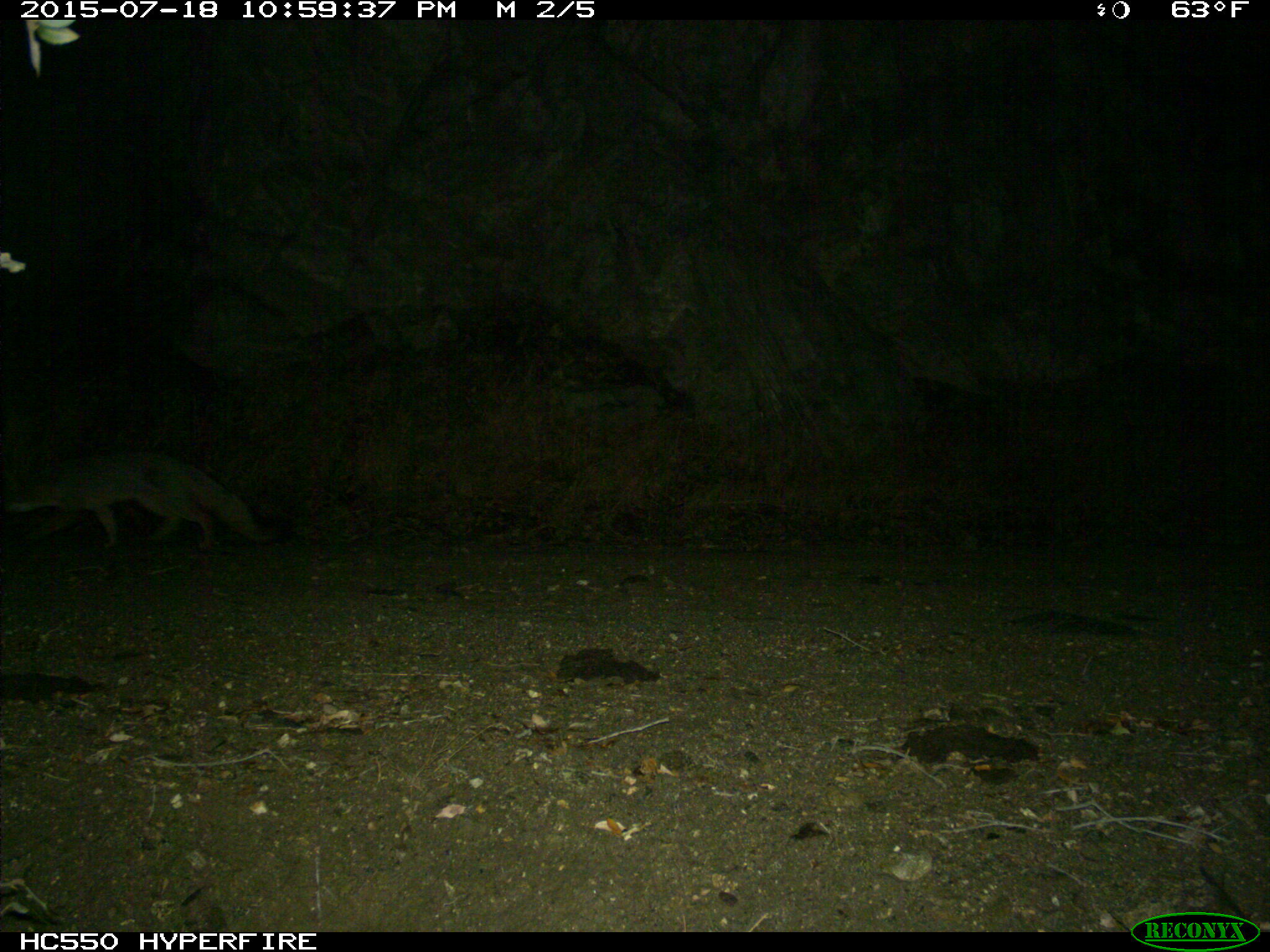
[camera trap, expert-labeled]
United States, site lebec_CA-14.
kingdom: Animalia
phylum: Chordata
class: Mammalia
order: Carnivora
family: Canidae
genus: Urocyon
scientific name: Urocyon cinereoargenteus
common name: gray fox